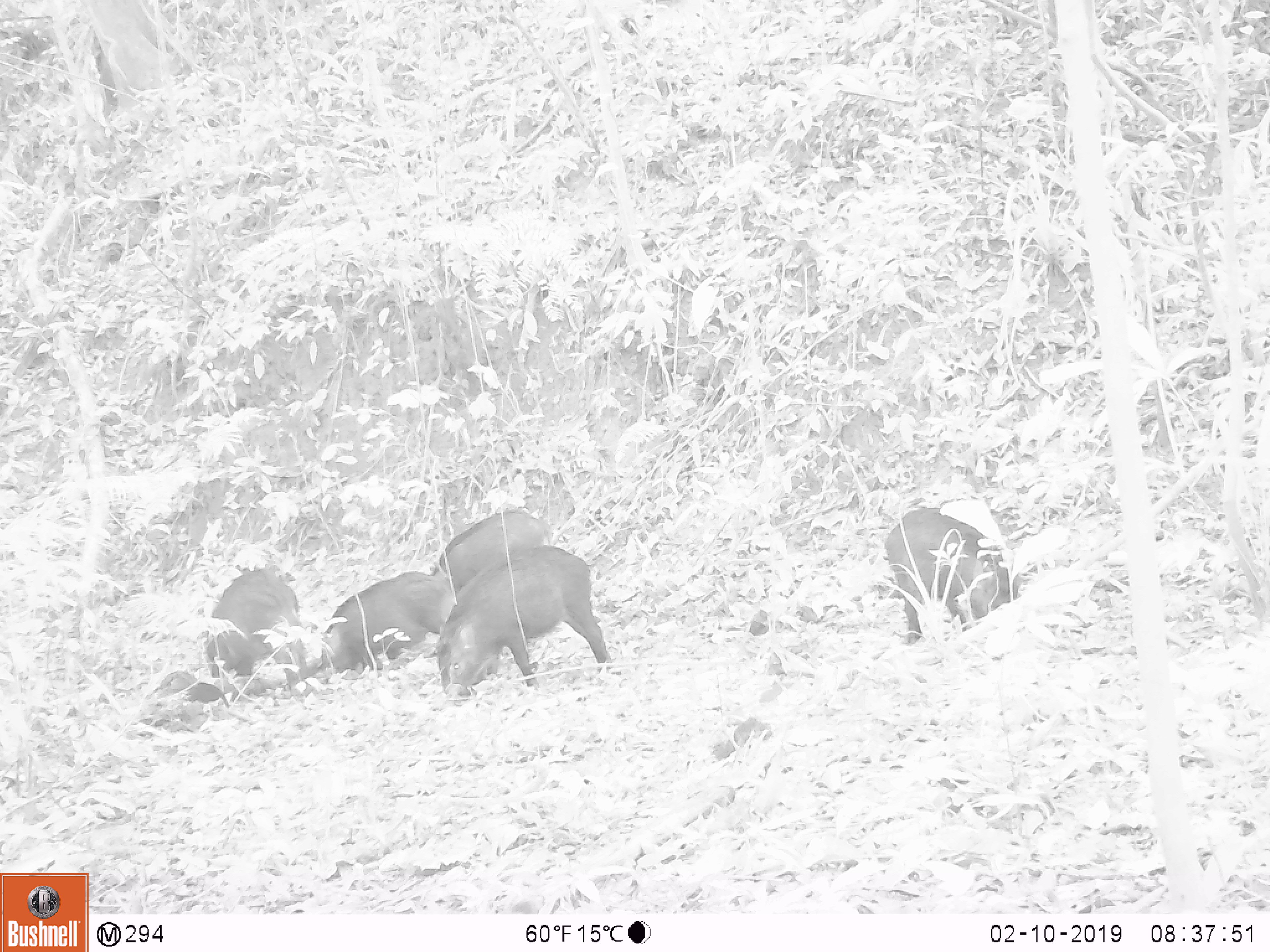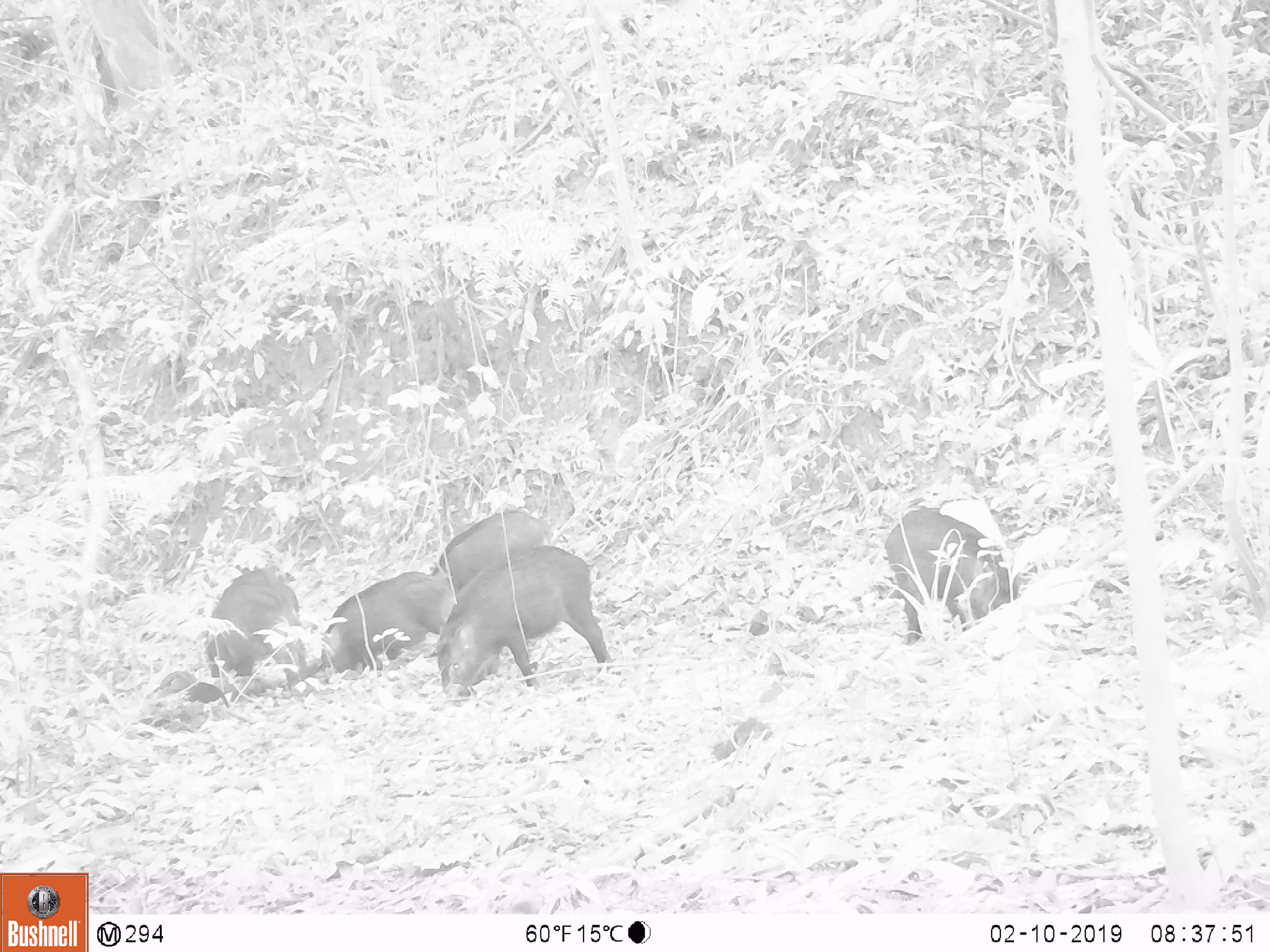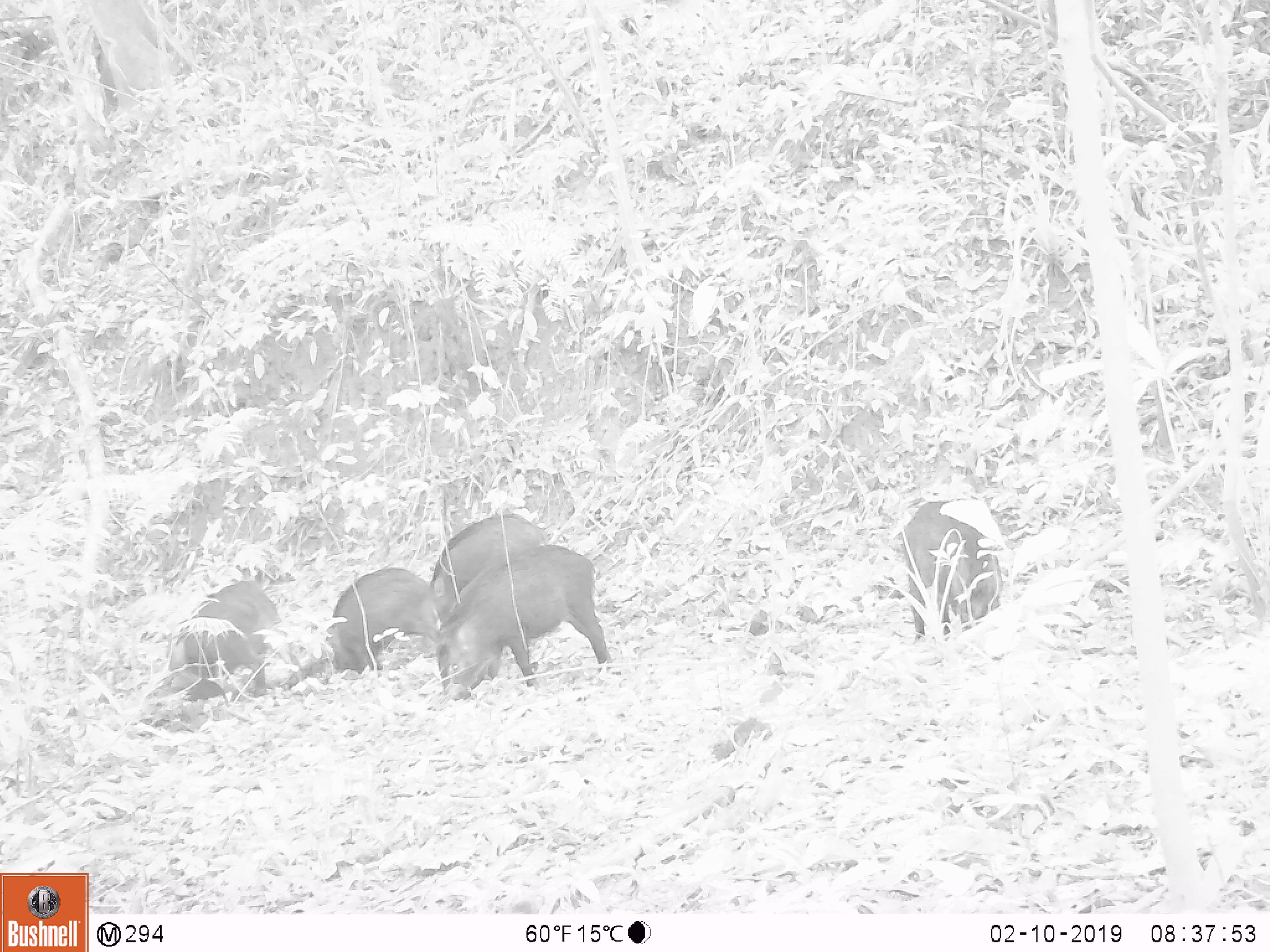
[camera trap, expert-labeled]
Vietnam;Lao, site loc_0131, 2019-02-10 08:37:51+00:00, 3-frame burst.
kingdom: Animalia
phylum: Chordata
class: Aves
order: Galliformes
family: Phasianidae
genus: Gallus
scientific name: Gallus gallus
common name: red junglefowl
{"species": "red junglefowl (Gallus gallus)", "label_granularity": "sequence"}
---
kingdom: Animalia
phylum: Chordata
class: Mammalia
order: Artiodactyla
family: Suidae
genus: Sus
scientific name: Sus scrofa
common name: eurasian wild pig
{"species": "eurasian wild pig (Sus scrofa)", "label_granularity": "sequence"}